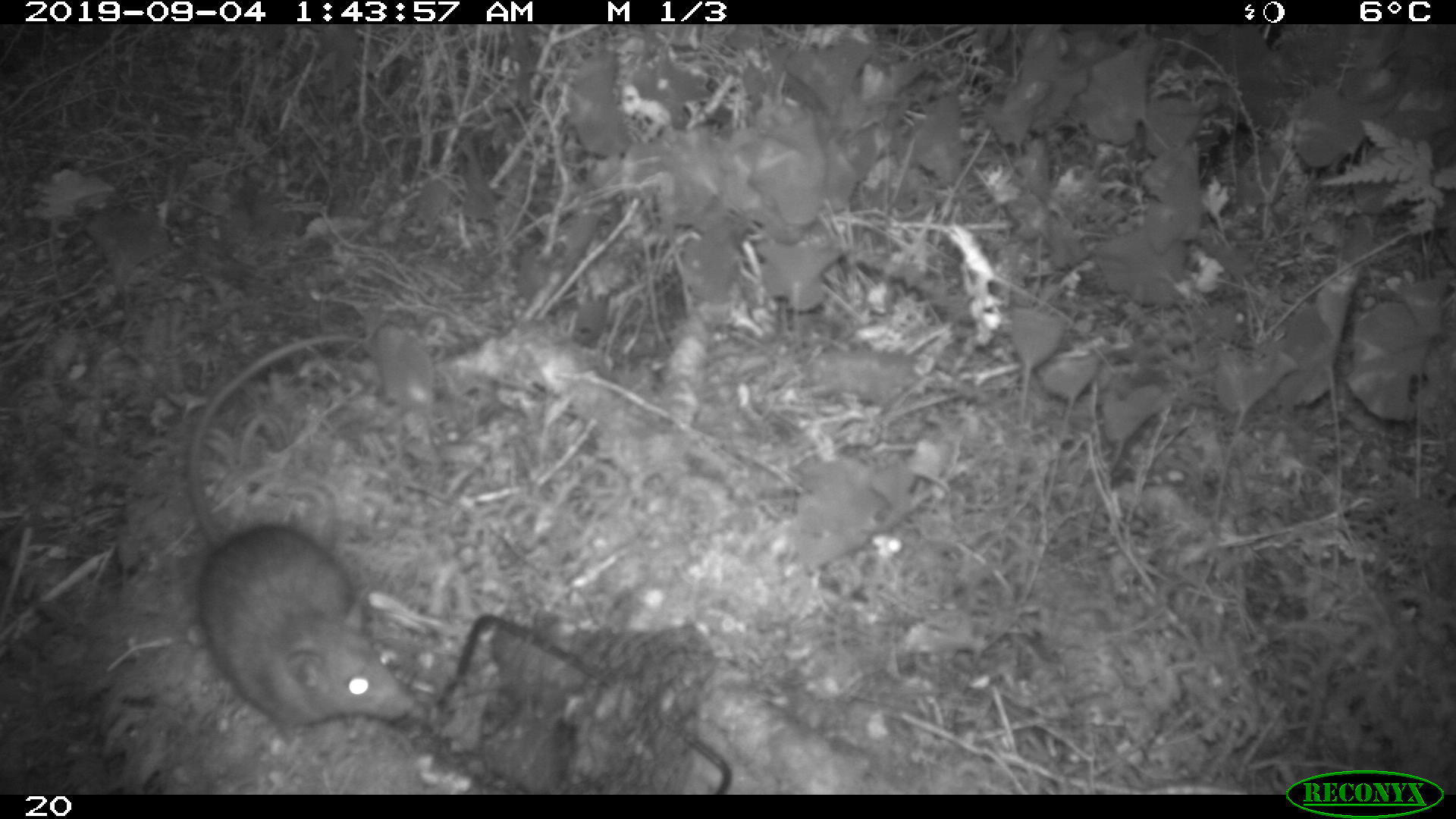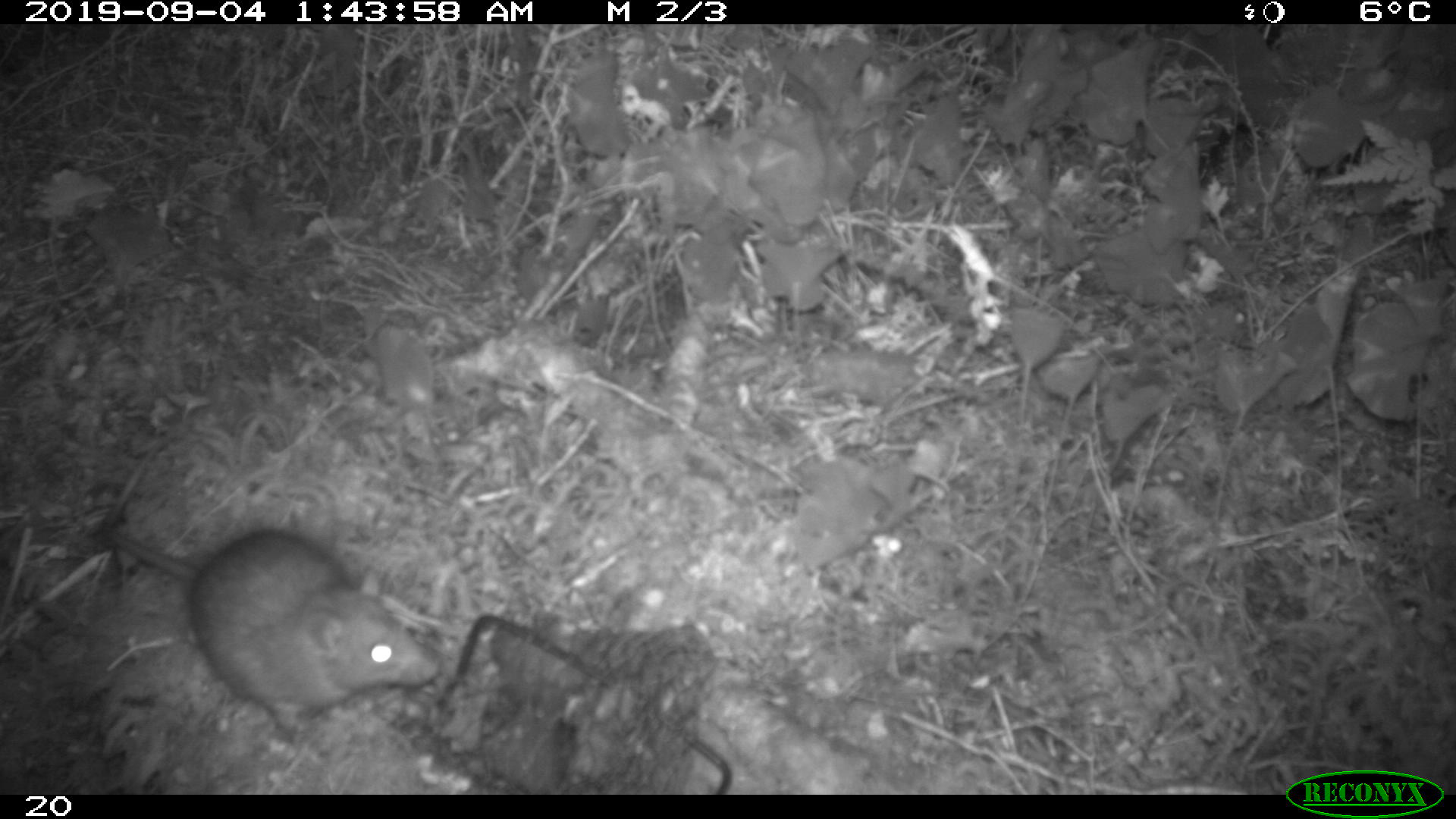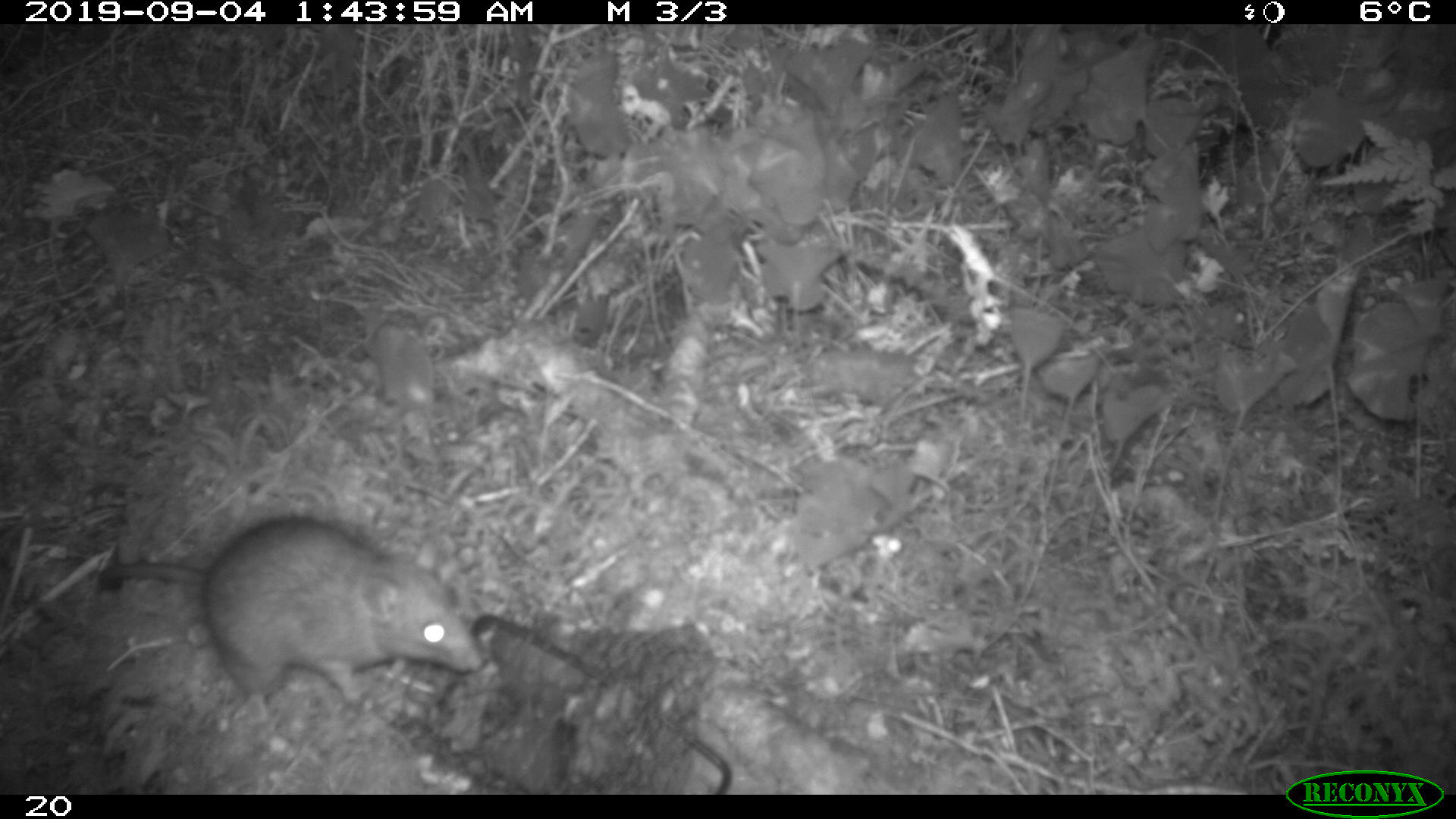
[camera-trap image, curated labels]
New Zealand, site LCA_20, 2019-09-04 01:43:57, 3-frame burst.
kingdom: Animalia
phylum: Chordata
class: Mammalia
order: Rodentia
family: Muridae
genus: Rattus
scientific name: Rattus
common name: rat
Rat (Rattus).